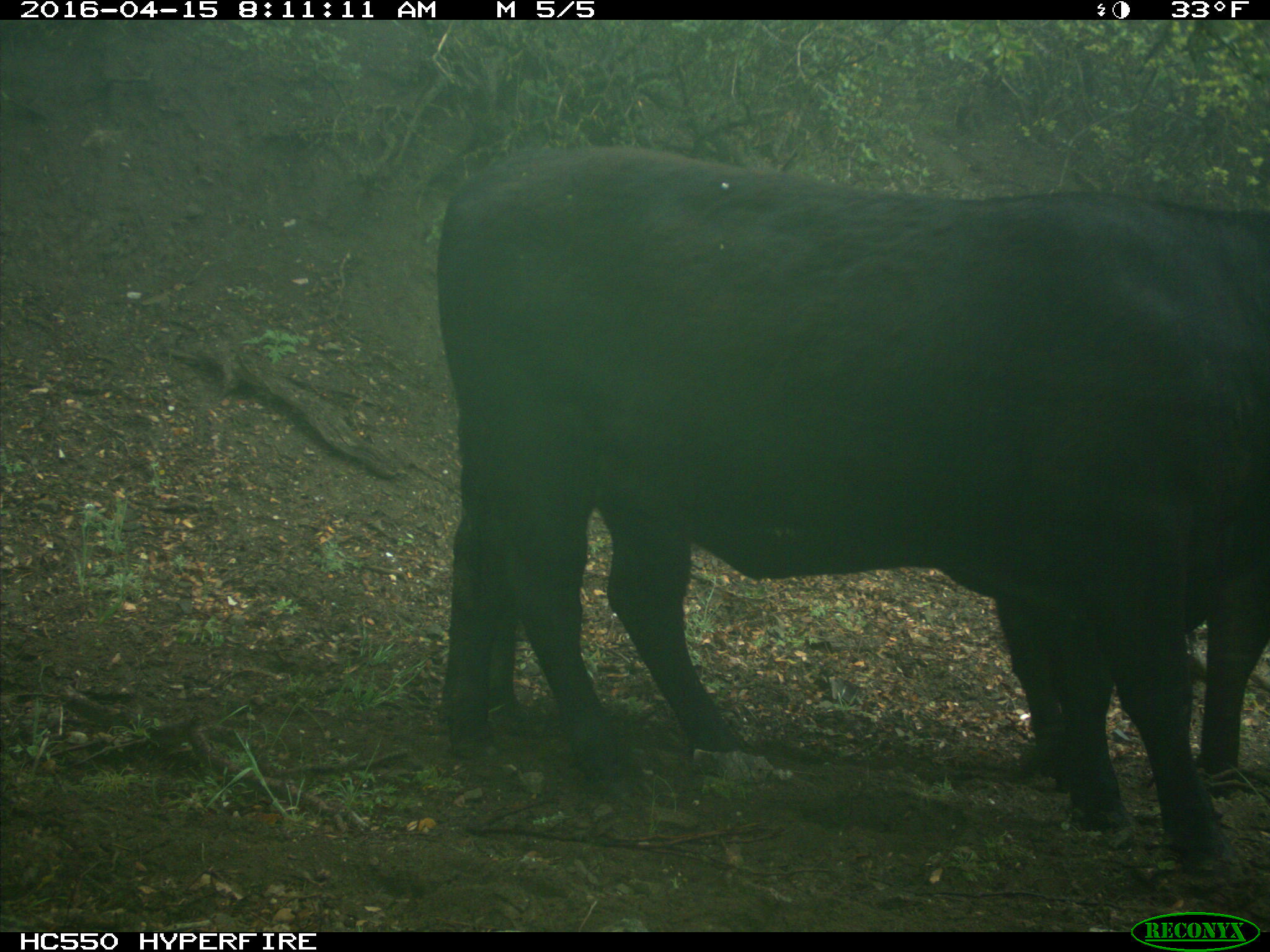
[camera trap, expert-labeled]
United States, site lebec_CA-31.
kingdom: Animalia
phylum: Chordata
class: Mammalia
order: Artiodactyla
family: Bovidae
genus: Bos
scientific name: Bos taurus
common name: domestic cow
Bos taurus (domestic cow).